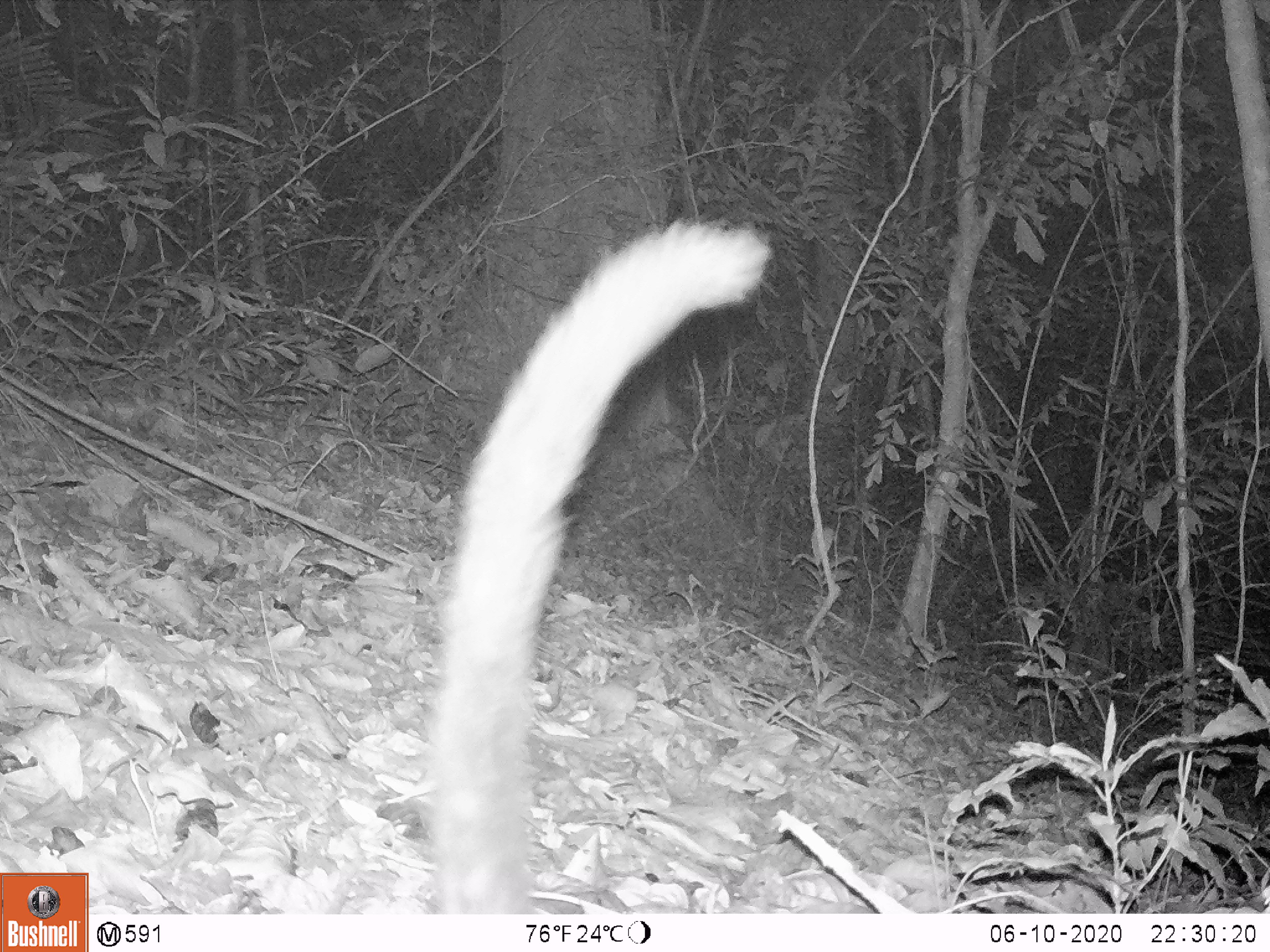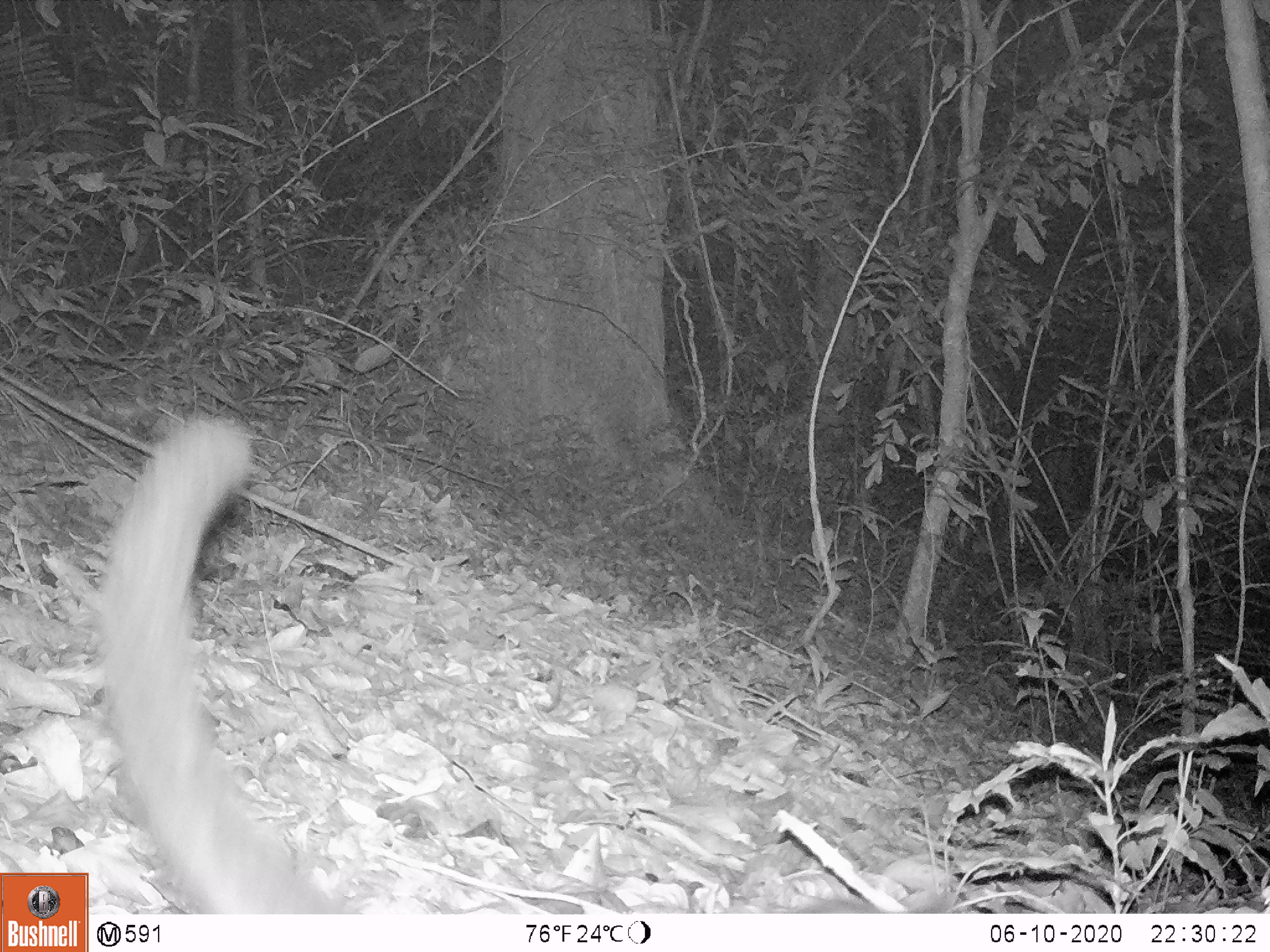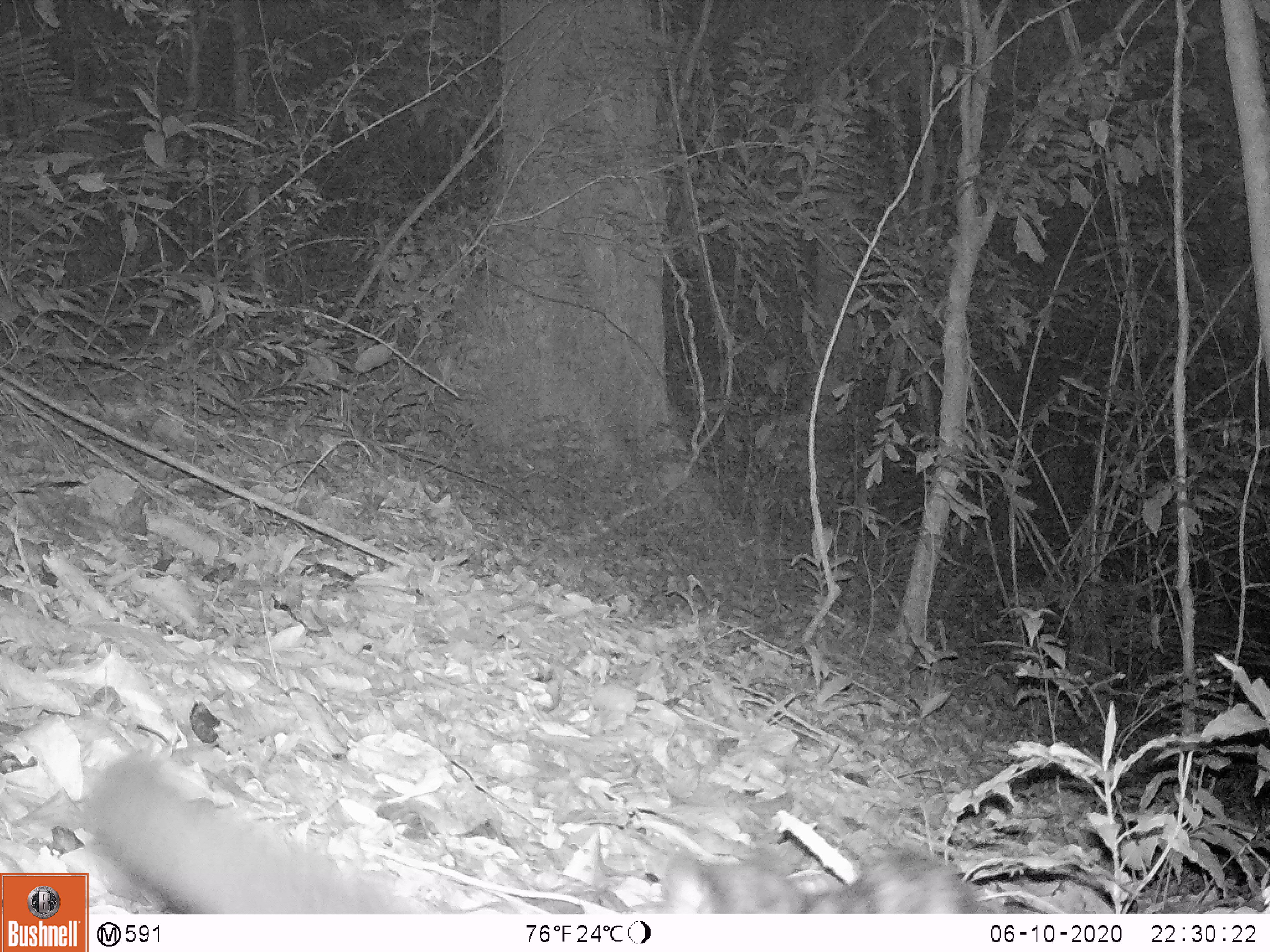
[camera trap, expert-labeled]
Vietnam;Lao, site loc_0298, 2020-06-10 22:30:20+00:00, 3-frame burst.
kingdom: Animalia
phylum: Chordata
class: Mammalia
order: Carnivora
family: Viverridae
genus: Paradoxurus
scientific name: Paradoxurus hermaphroditus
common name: common palm civet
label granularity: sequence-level